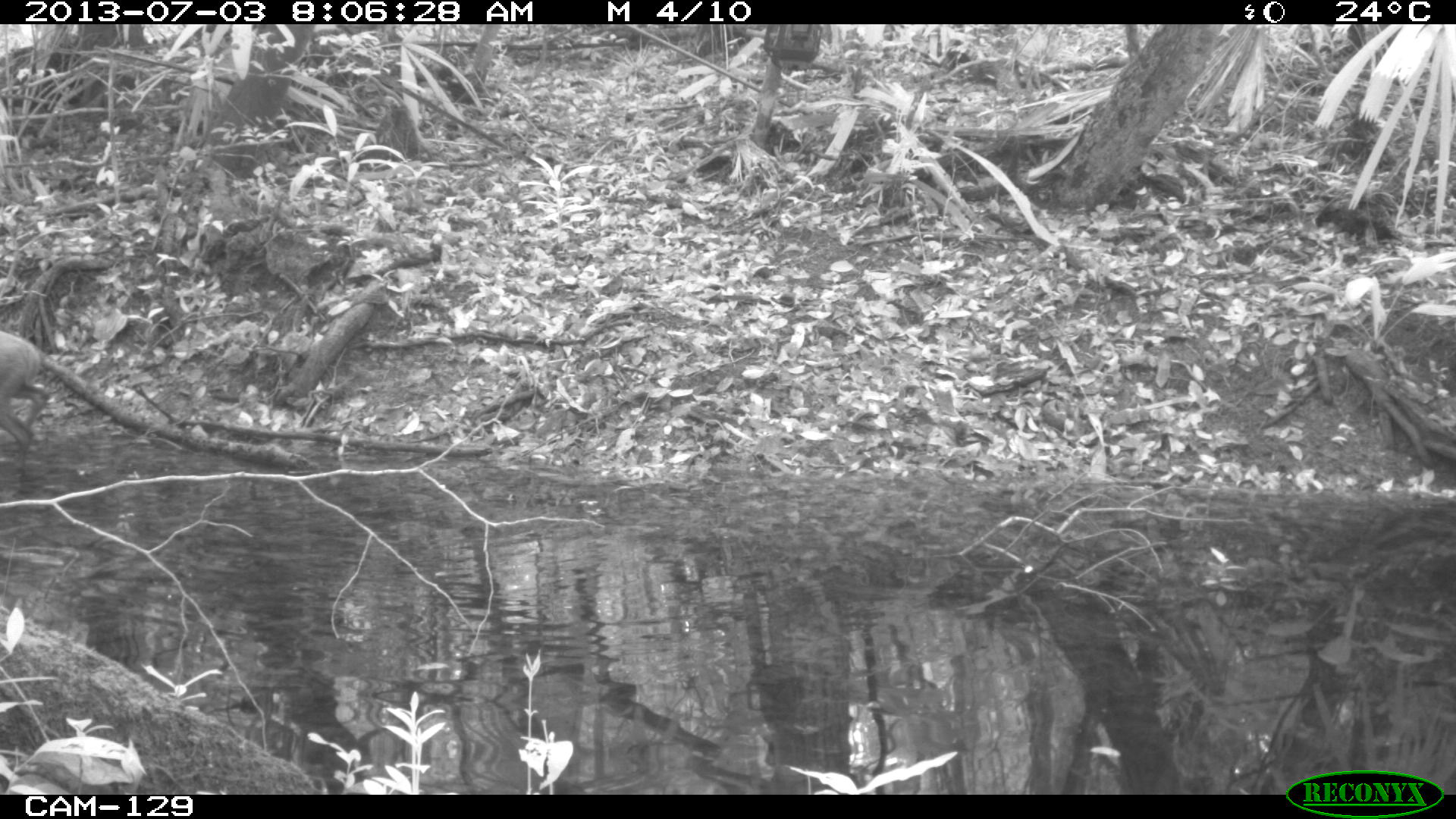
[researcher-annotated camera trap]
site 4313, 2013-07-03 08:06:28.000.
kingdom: Animalia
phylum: Chordata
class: Mammalia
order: Artiodactyla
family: Cervidae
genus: Mazama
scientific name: Mazama temama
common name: central american red brocket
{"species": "Mazama temama (central american red brocket)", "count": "1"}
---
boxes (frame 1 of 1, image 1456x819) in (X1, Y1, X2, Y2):
mazama temama: (0, 329, 51, 499)